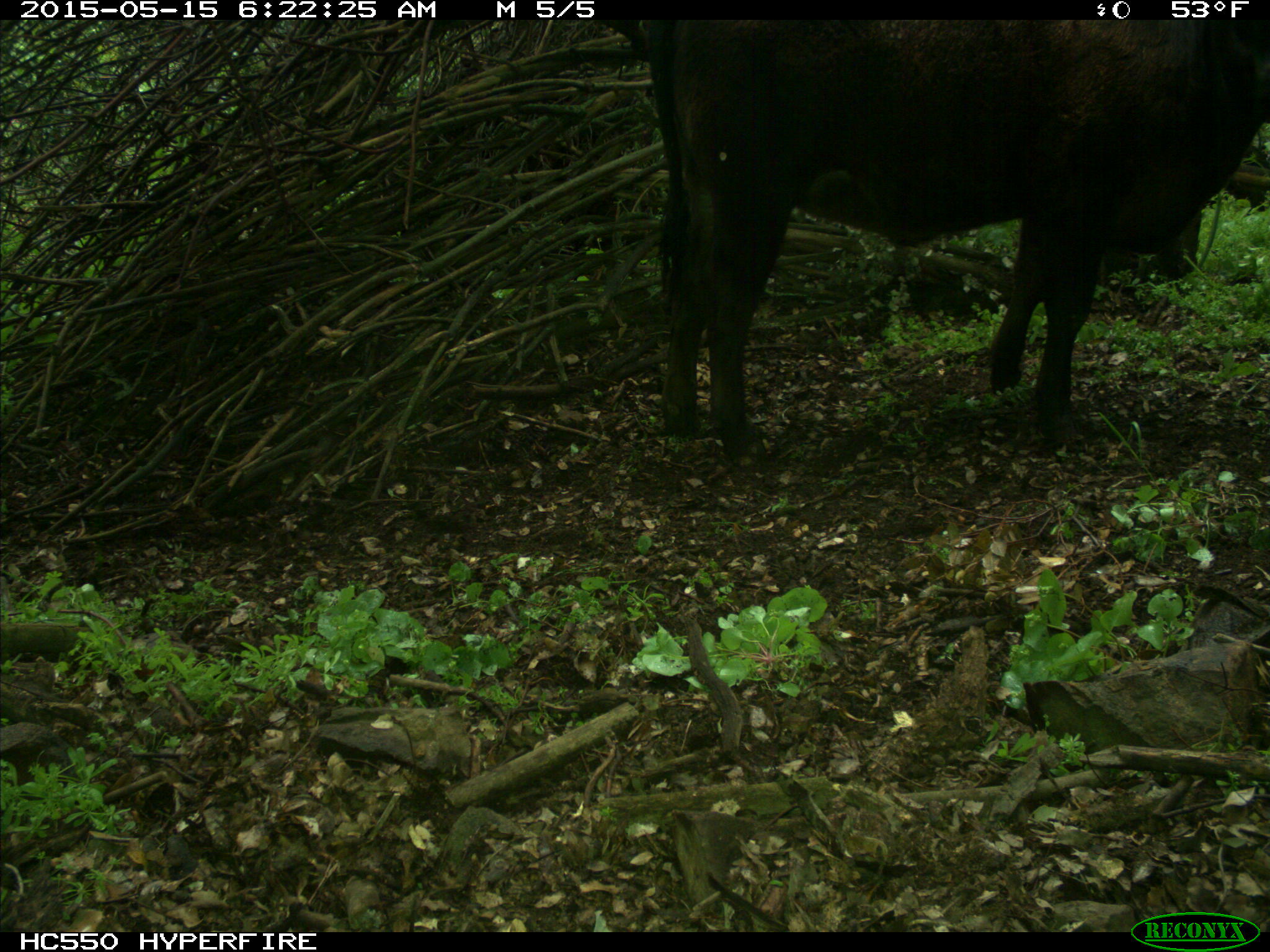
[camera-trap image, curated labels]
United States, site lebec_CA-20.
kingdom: Animalia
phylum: Chordata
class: Mammalia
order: Artiodactyla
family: Bovidae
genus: Bos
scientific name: Bos taurus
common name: domestic cow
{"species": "Bos taurus (domestic cow)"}